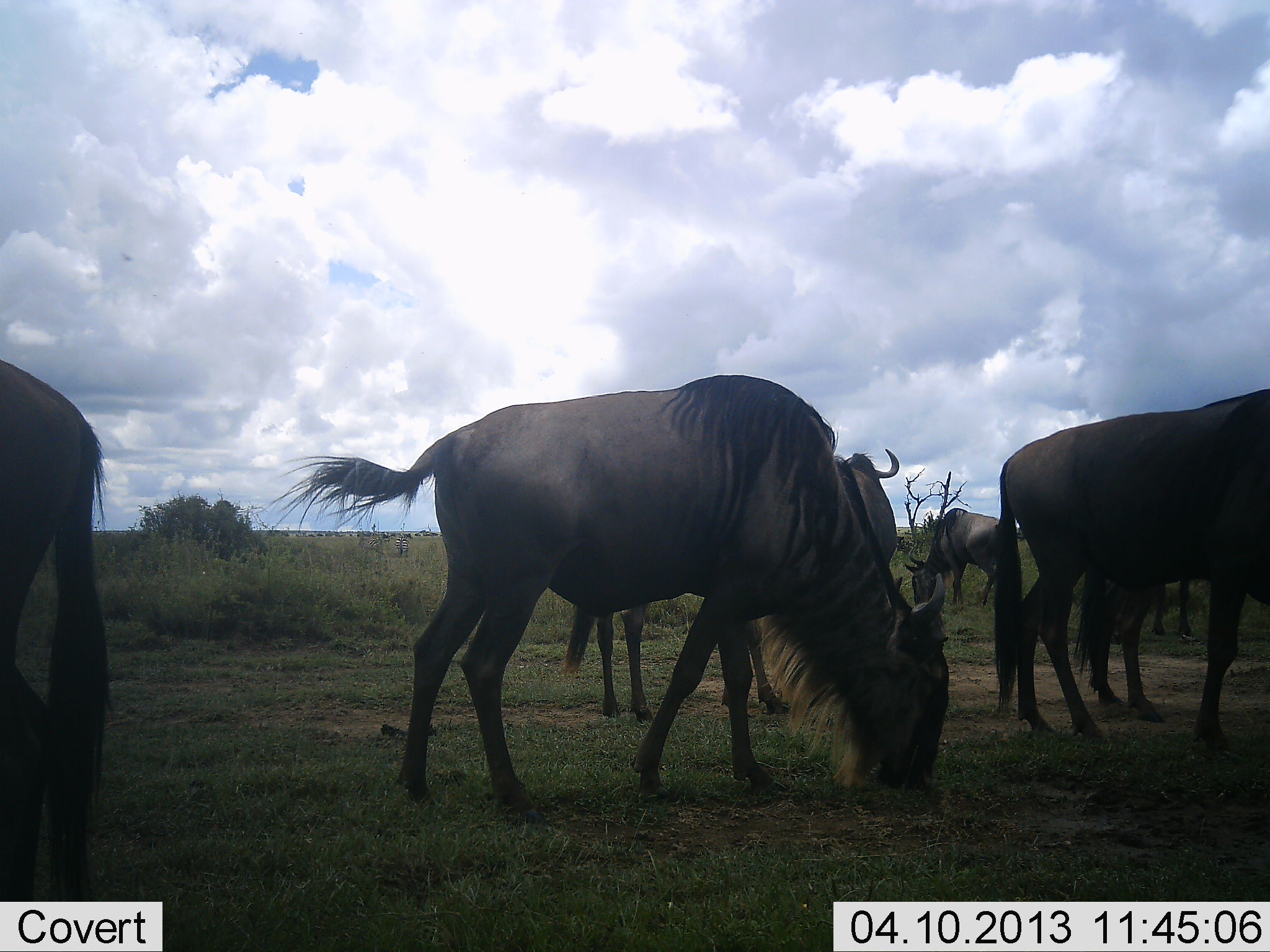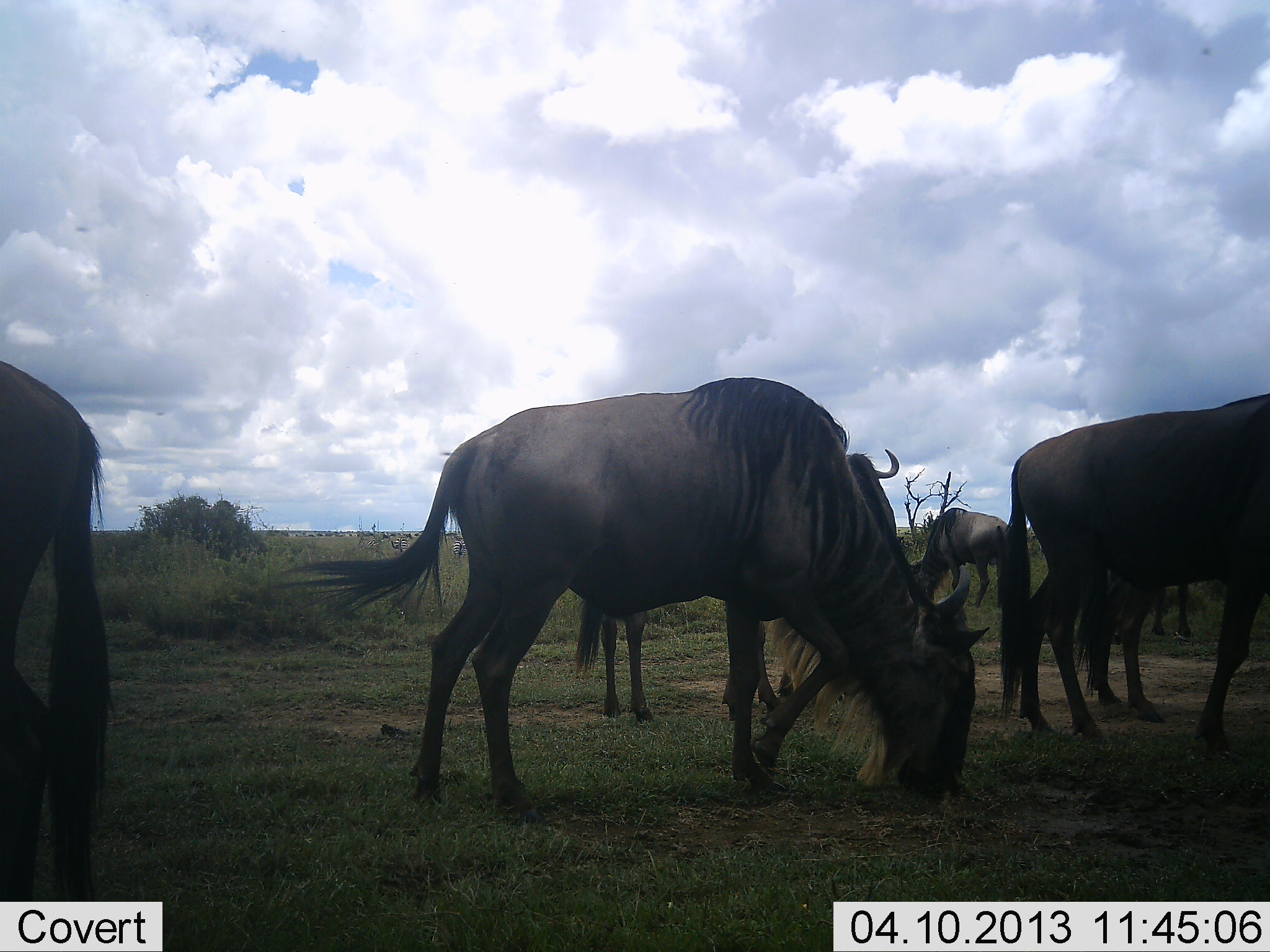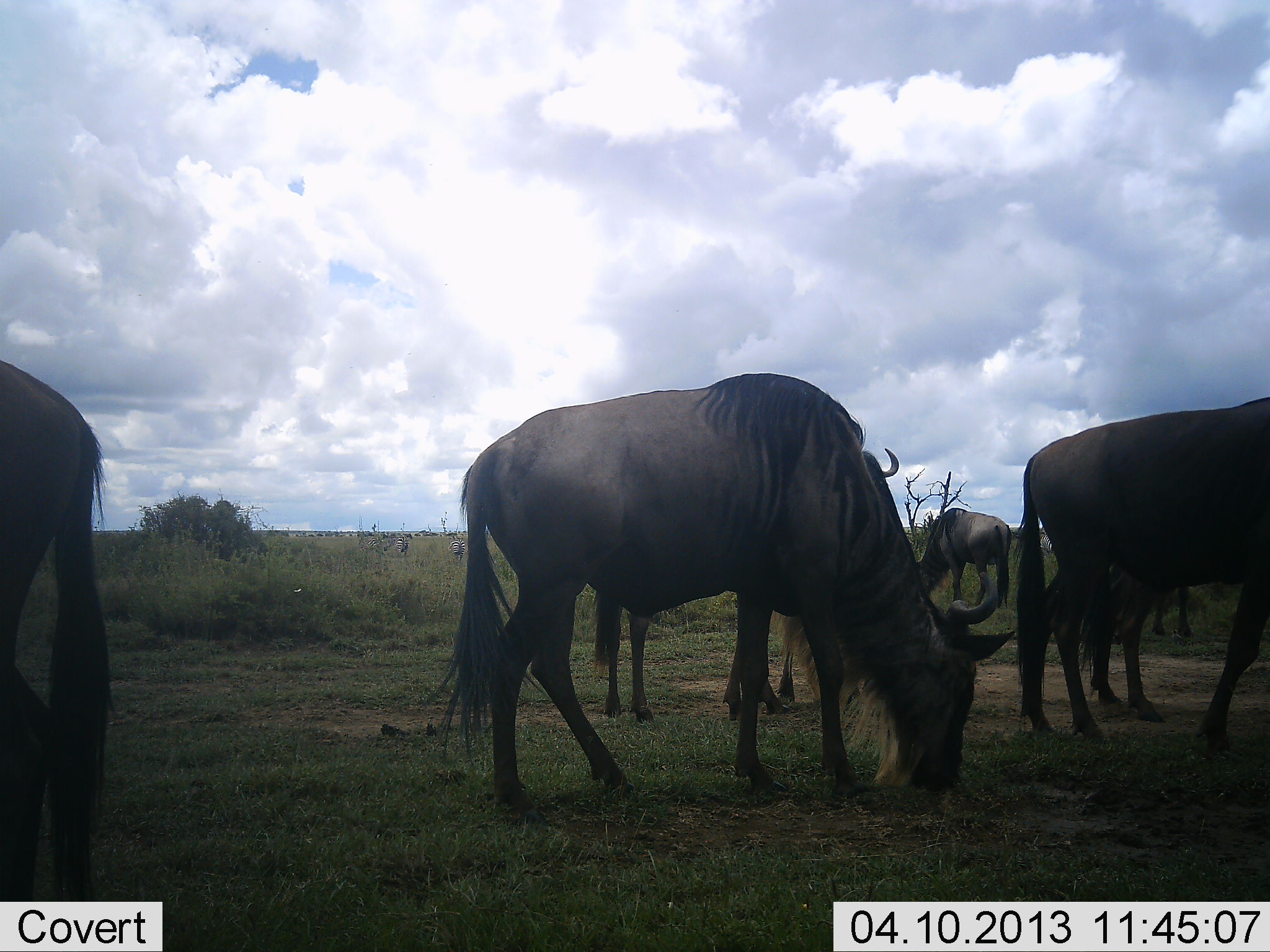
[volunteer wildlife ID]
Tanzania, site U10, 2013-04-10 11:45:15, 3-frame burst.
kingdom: Animalia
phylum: Chordata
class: Mammalia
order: Artiodactyla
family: Bovidae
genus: Connochaetes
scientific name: Connochaetes taurinus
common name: blue wildebeest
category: wildebeest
Wildebeest (blue wildebeest) (Connochaetes taurinus), count 6. Behavior (volunteer vote fractions): standing 29%, resting 6%, moving 18%, interacting 0%. Young present (vote fraction): 0%. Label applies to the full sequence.